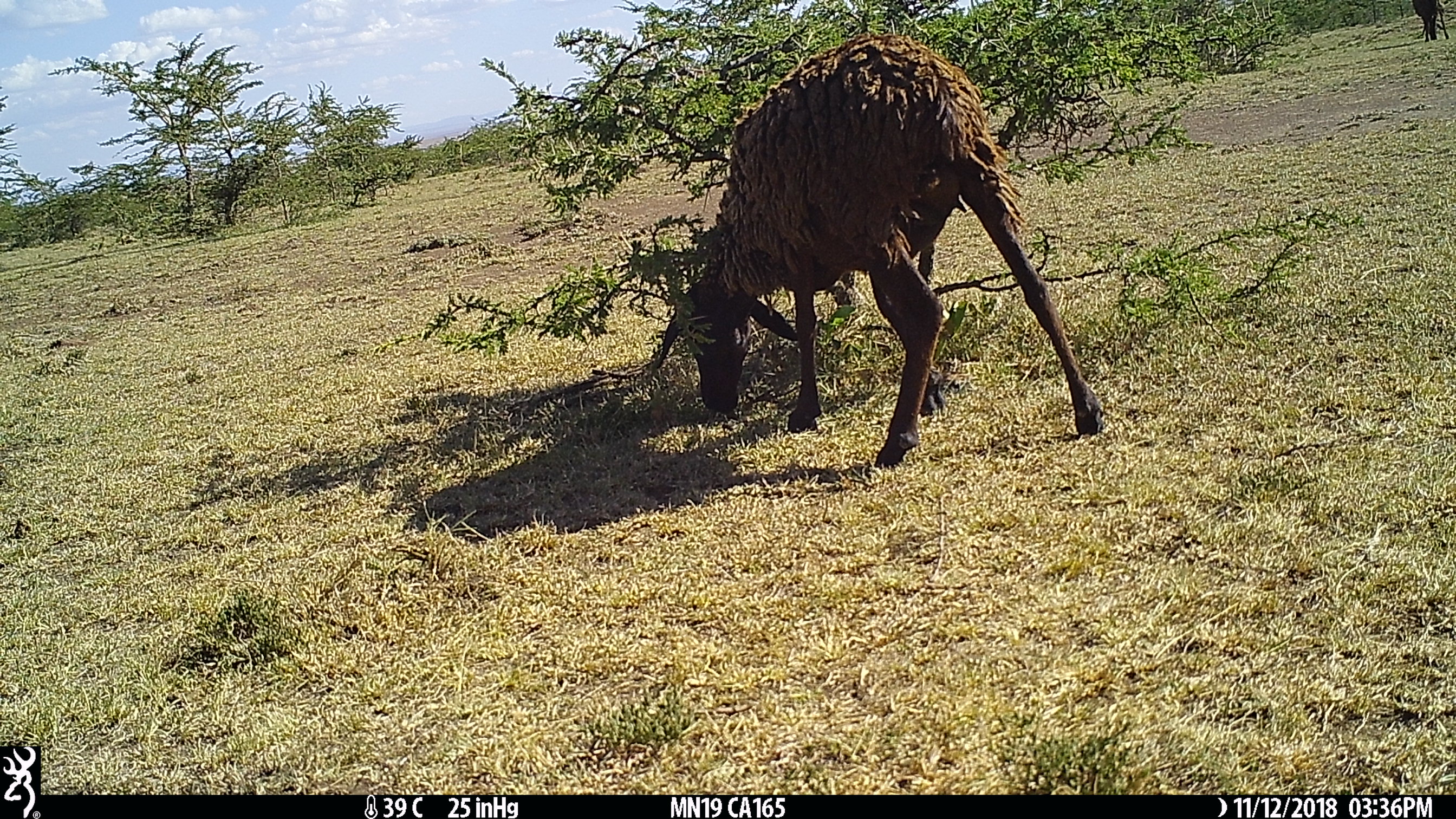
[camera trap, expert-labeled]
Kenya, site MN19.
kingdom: Animalia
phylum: Chordata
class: Mammalia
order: Artiodactyla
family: Bovidae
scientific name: Bovidae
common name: sheep or goat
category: shoat